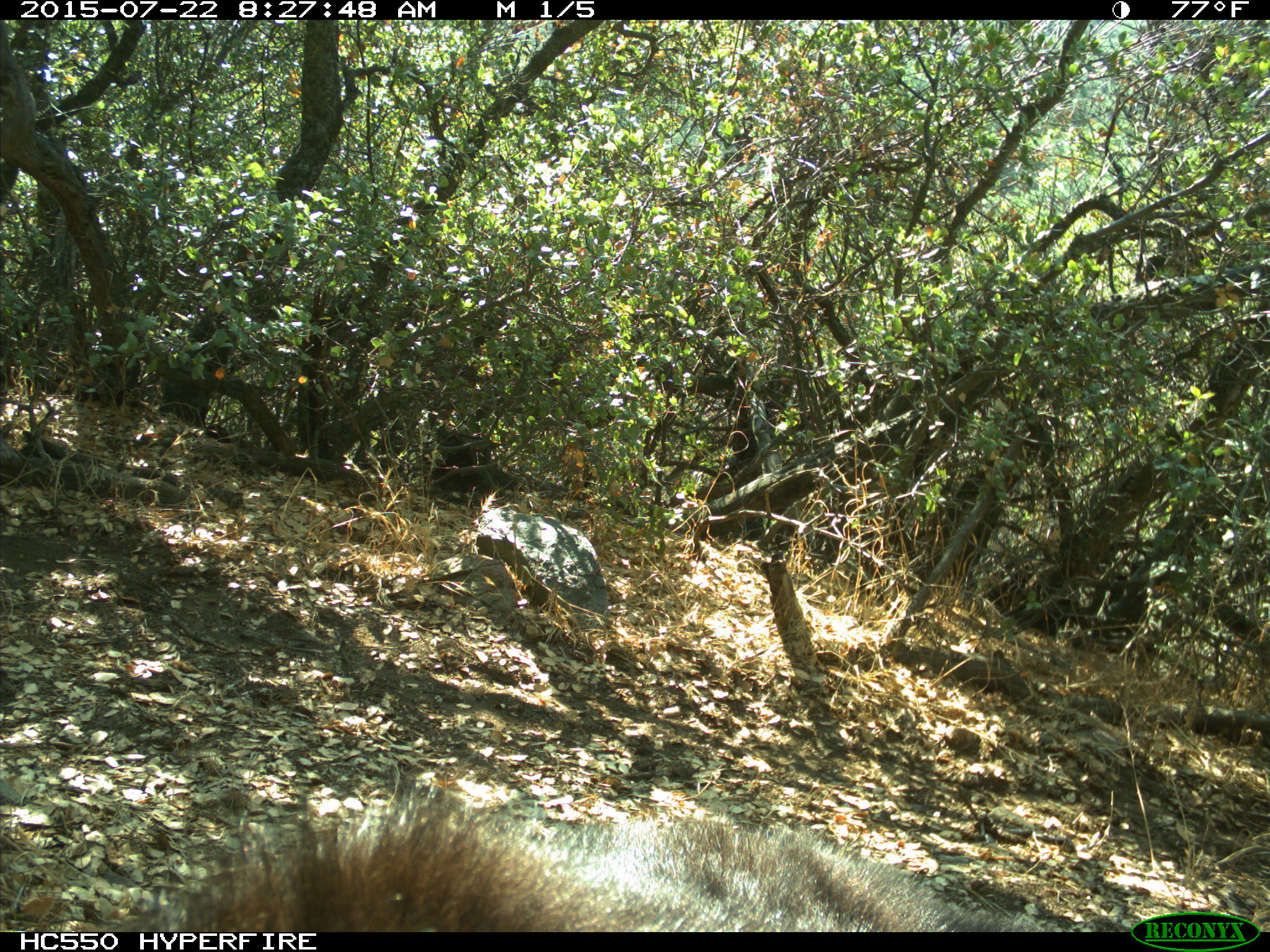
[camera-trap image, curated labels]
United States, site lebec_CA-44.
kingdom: Animalia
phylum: Chordata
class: Mammalia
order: Carnivora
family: Ursidae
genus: Ursus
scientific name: Ursus americanus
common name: american black bear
Ursus americanus (american black bear).